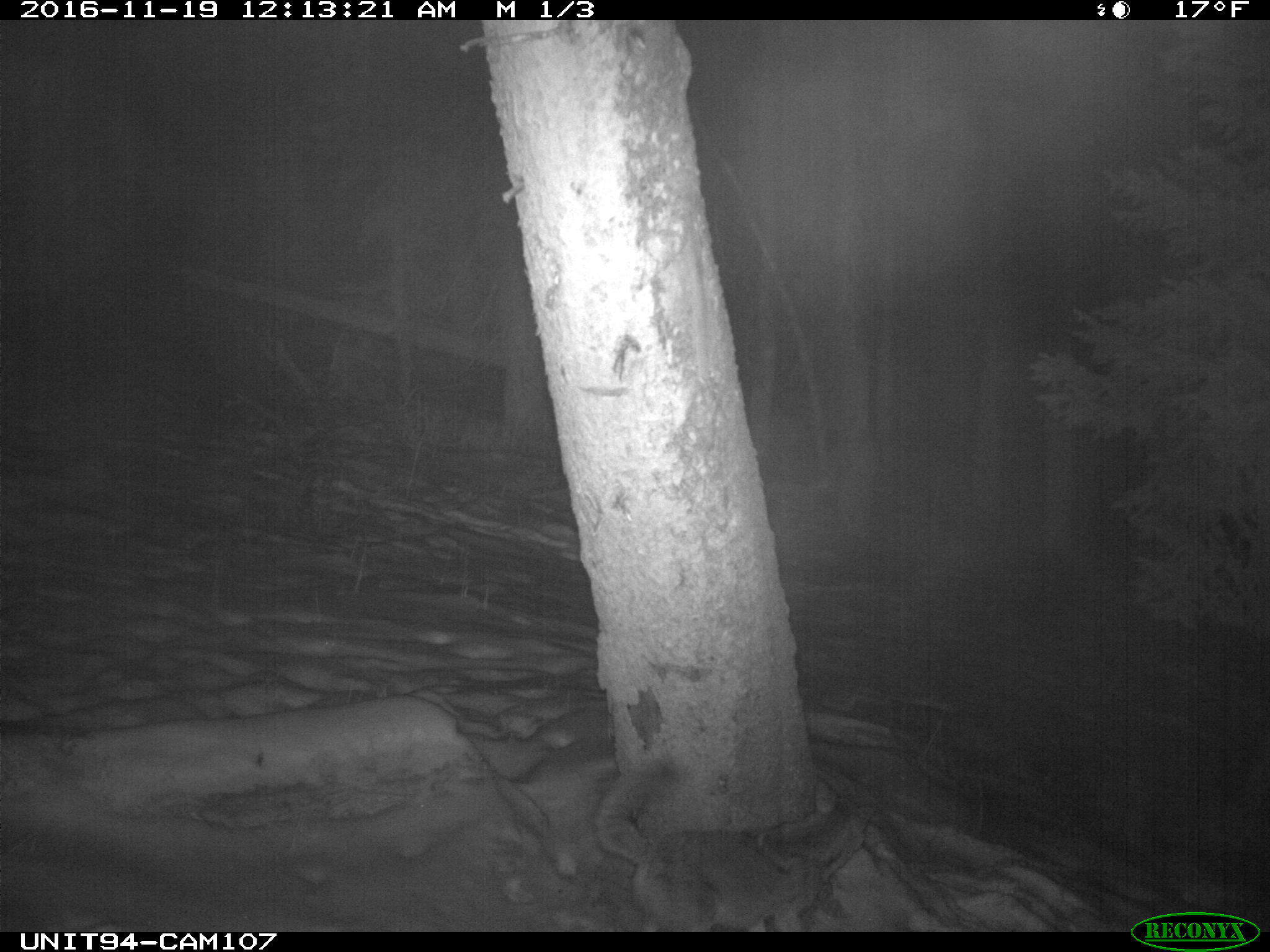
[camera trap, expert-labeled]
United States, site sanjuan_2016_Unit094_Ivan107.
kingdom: Animalia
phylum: Chordata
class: Mammalia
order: Carnivora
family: Canidae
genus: Canis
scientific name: Canis latrans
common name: coyote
Canis latrans (coyote).